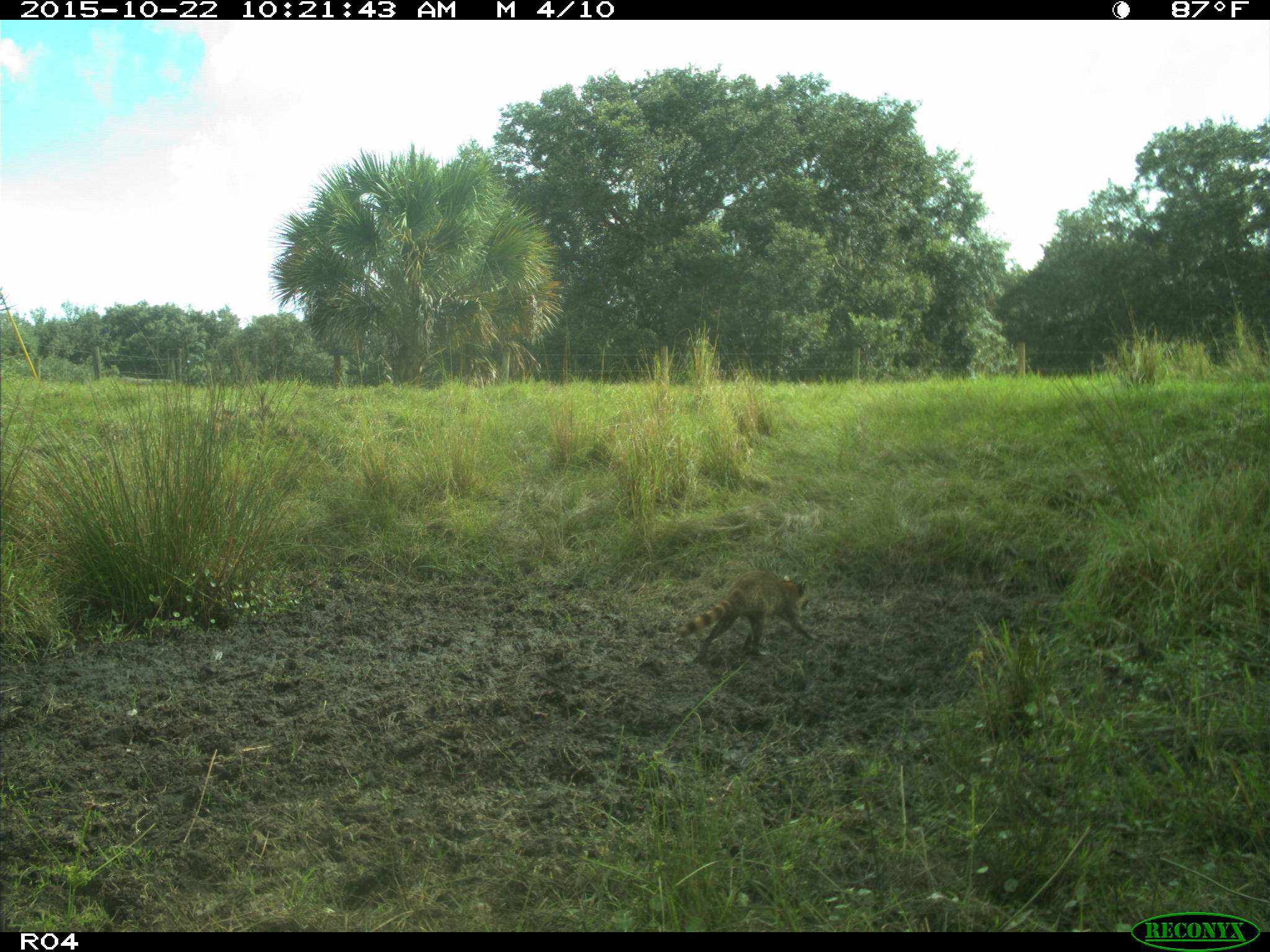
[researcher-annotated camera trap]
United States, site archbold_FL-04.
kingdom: Animalia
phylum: Chordata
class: Mammalia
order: Carnivora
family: Procyonidae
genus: Procyon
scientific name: Procyon lotor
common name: common raccoon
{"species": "Procyon lotor (common raccoon)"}